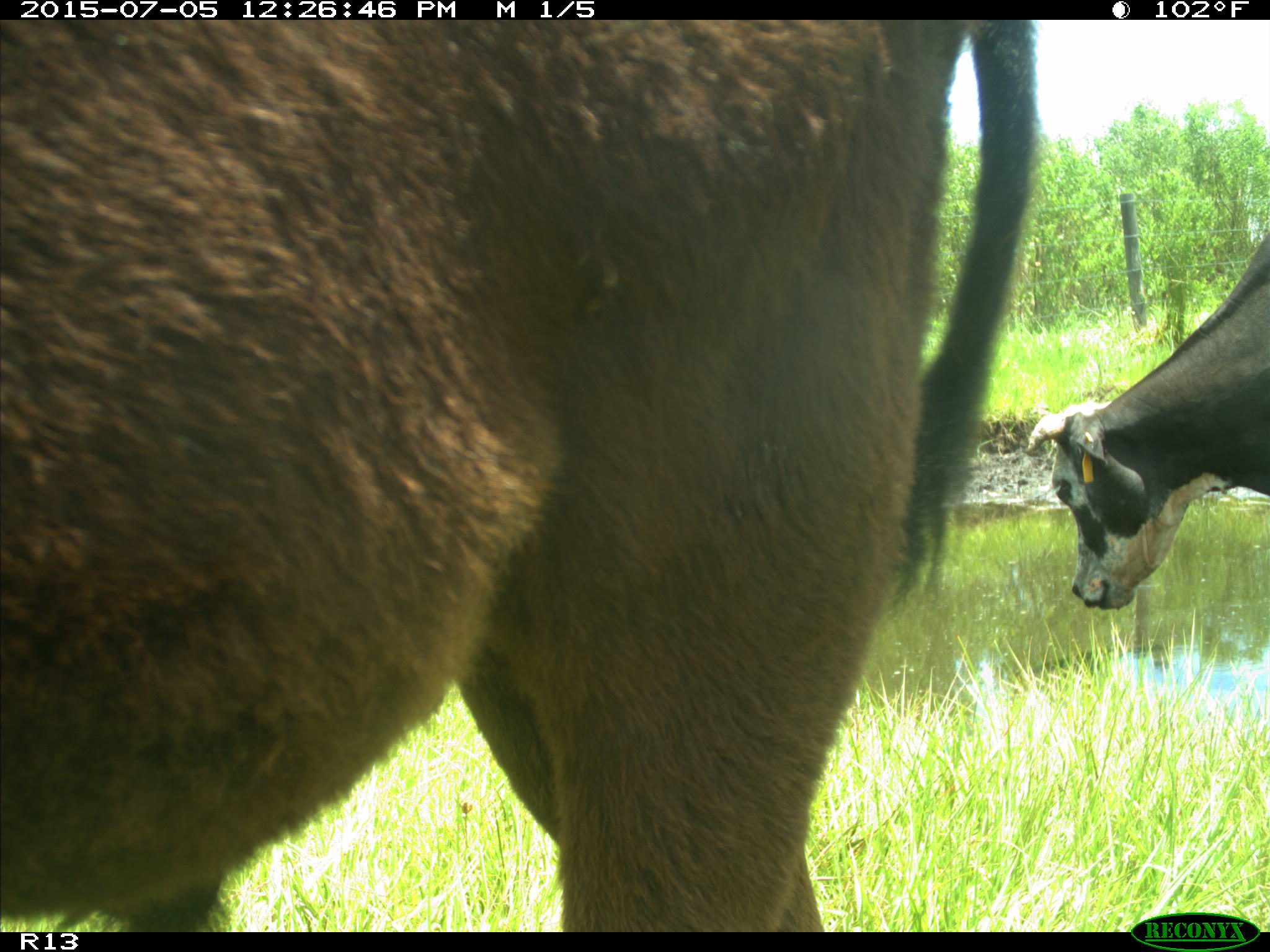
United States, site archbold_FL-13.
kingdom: Animalia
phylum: Chordata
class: Mammalia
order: Artiodactyla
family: Bovidae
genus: Bos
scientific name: Bos taurus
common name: domestic cow